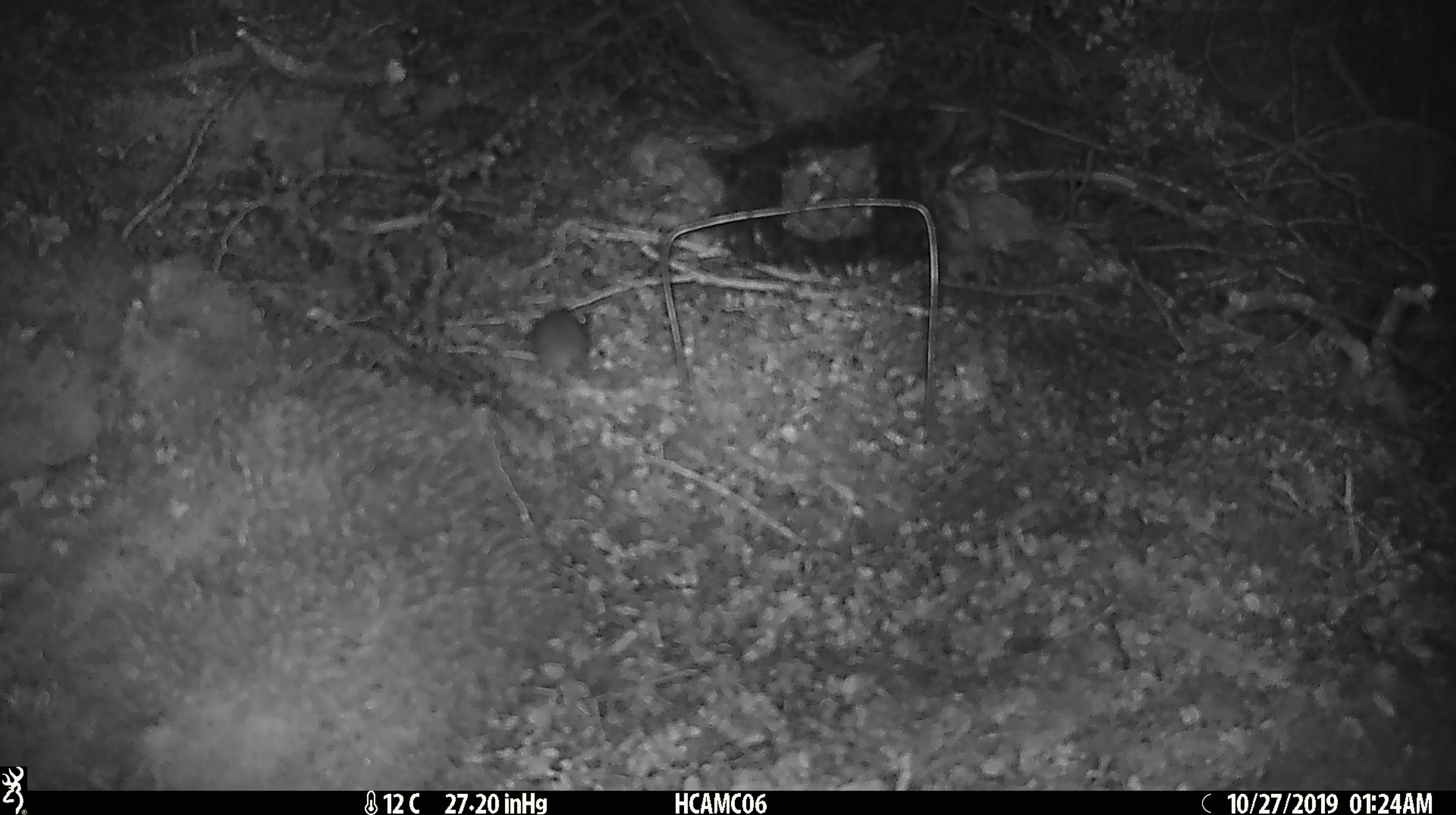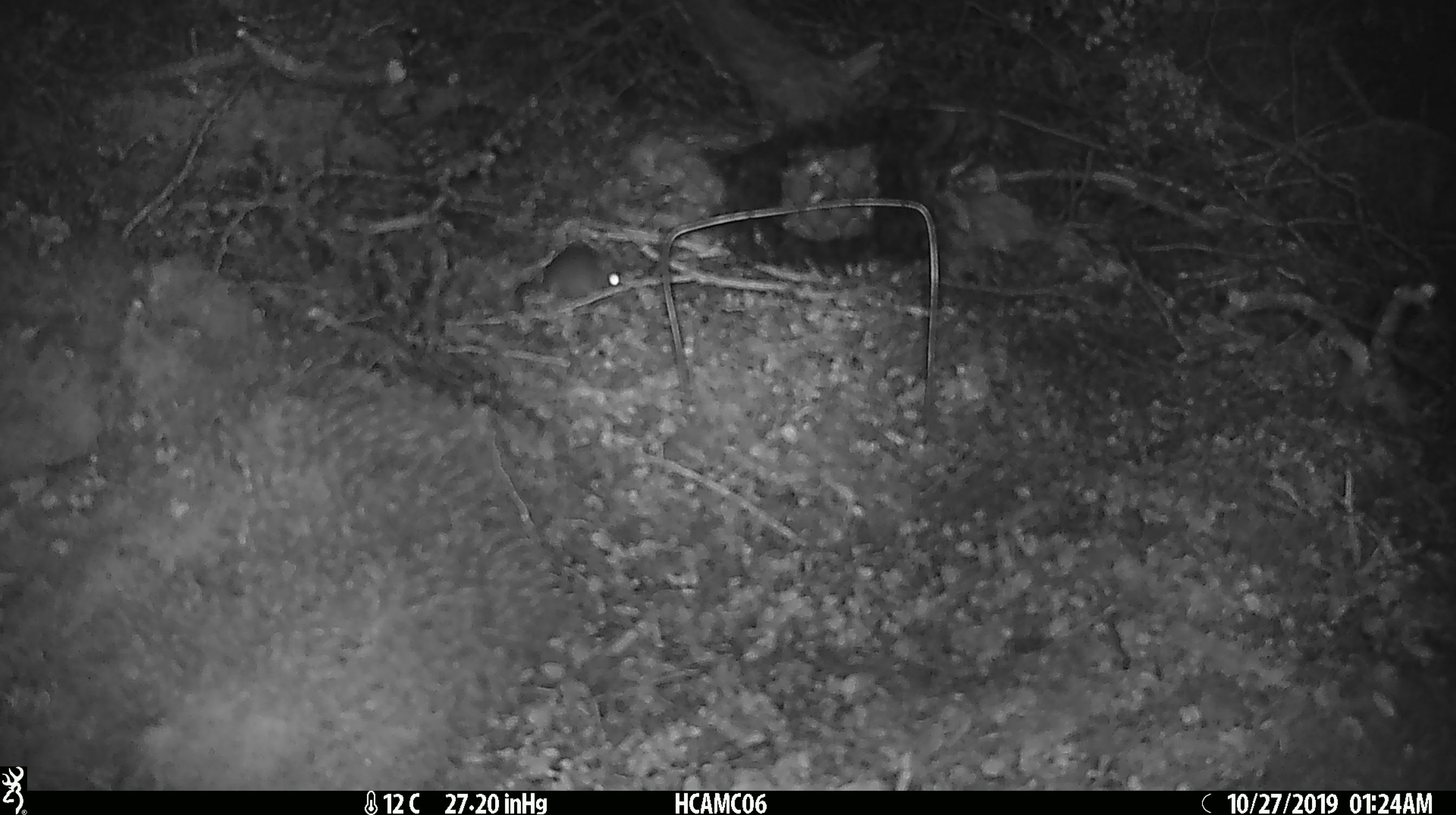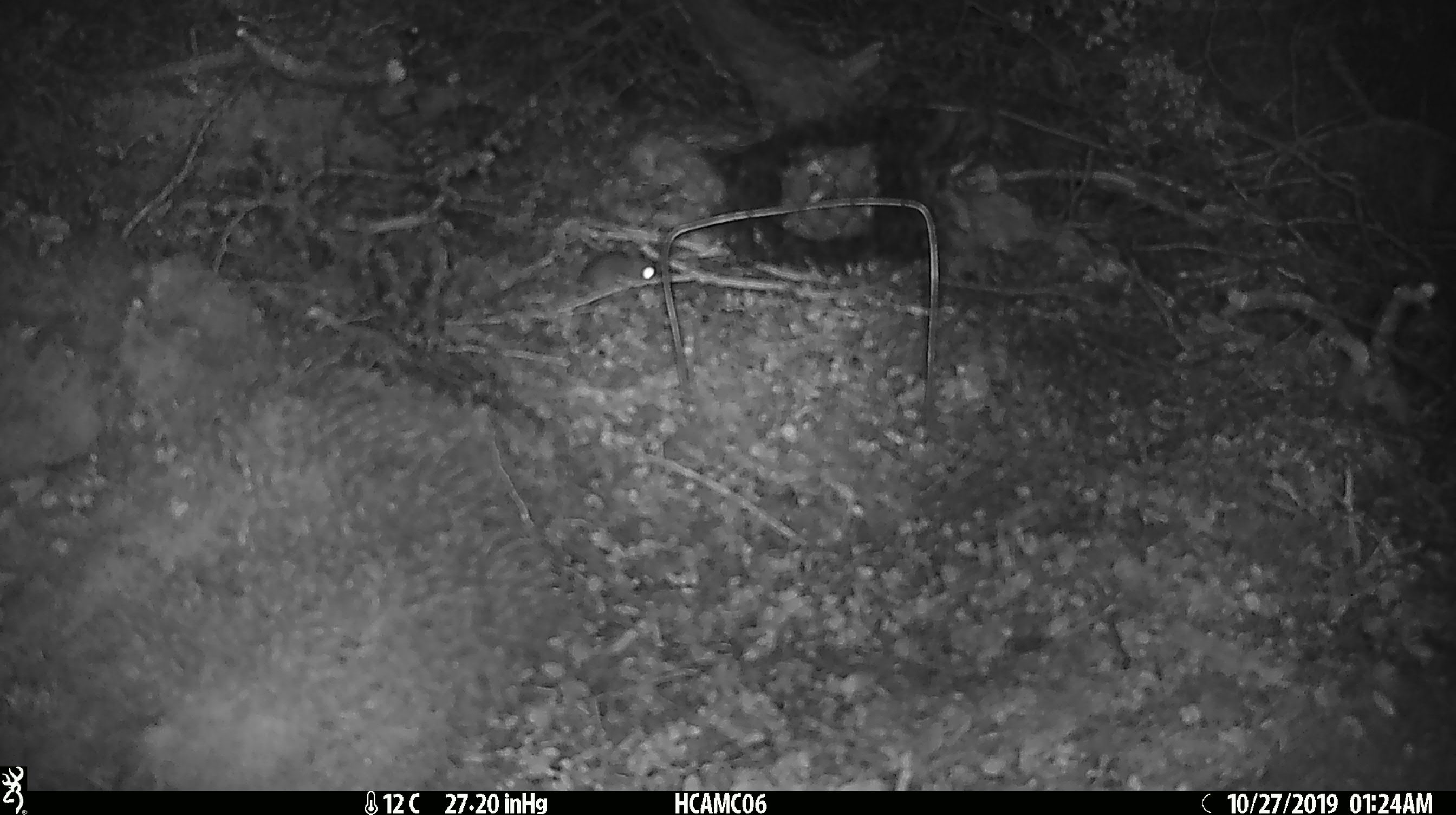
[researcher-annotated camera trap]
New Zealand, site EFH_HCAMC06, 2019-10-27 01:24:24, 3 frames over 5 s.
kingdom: Animalia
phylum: Chordata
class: Mammalia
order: Rodentia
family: Muridae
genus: Mus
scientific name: Mus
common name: mouse